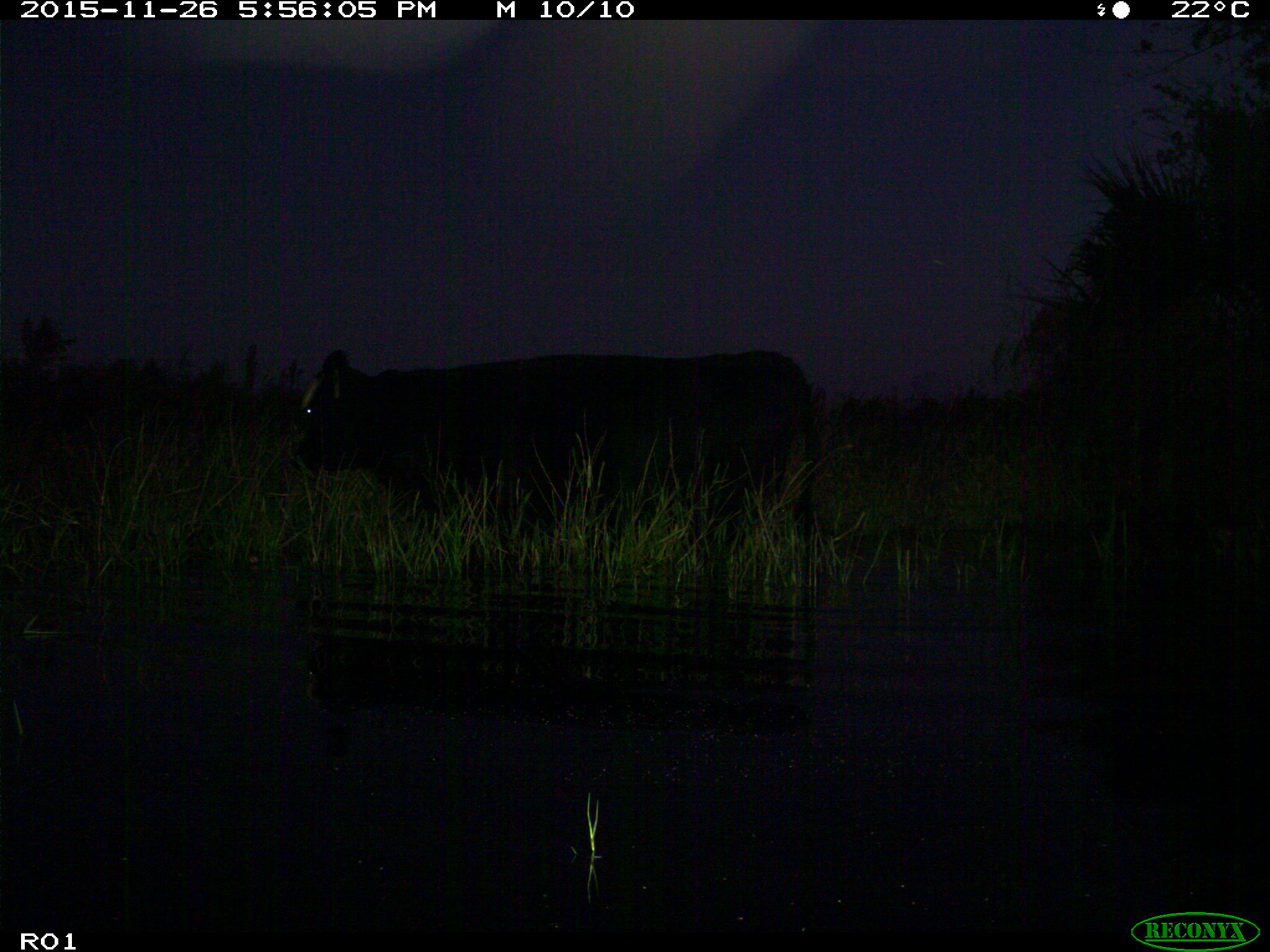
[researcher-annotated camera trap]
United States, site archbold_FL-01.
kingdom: Animalia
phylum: Chordata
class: Mammalia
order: Artiodactyla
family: Bovidae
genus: Bos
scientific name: Bos taurus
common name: domestic cow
Bos taurus (domestic cow).